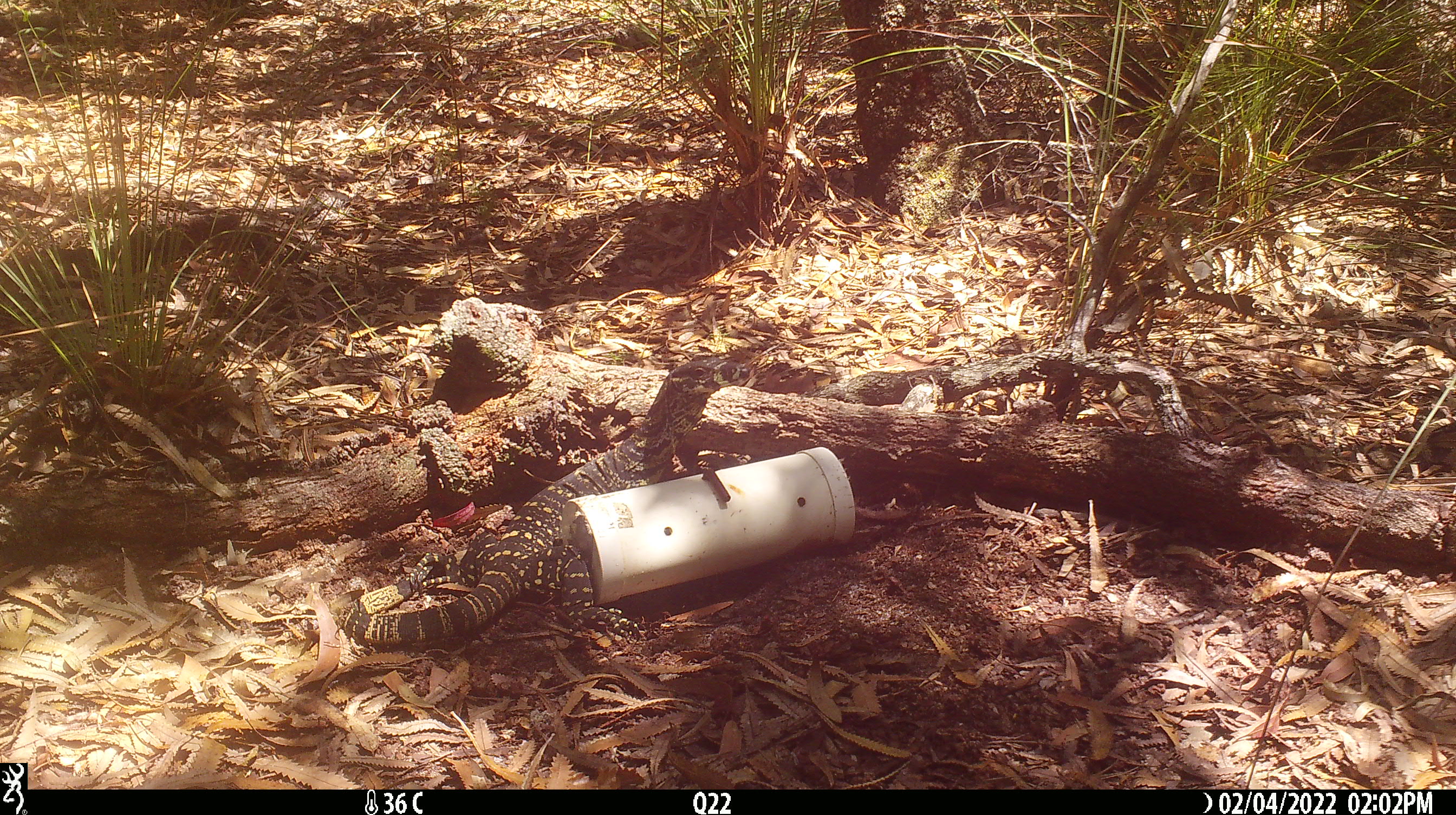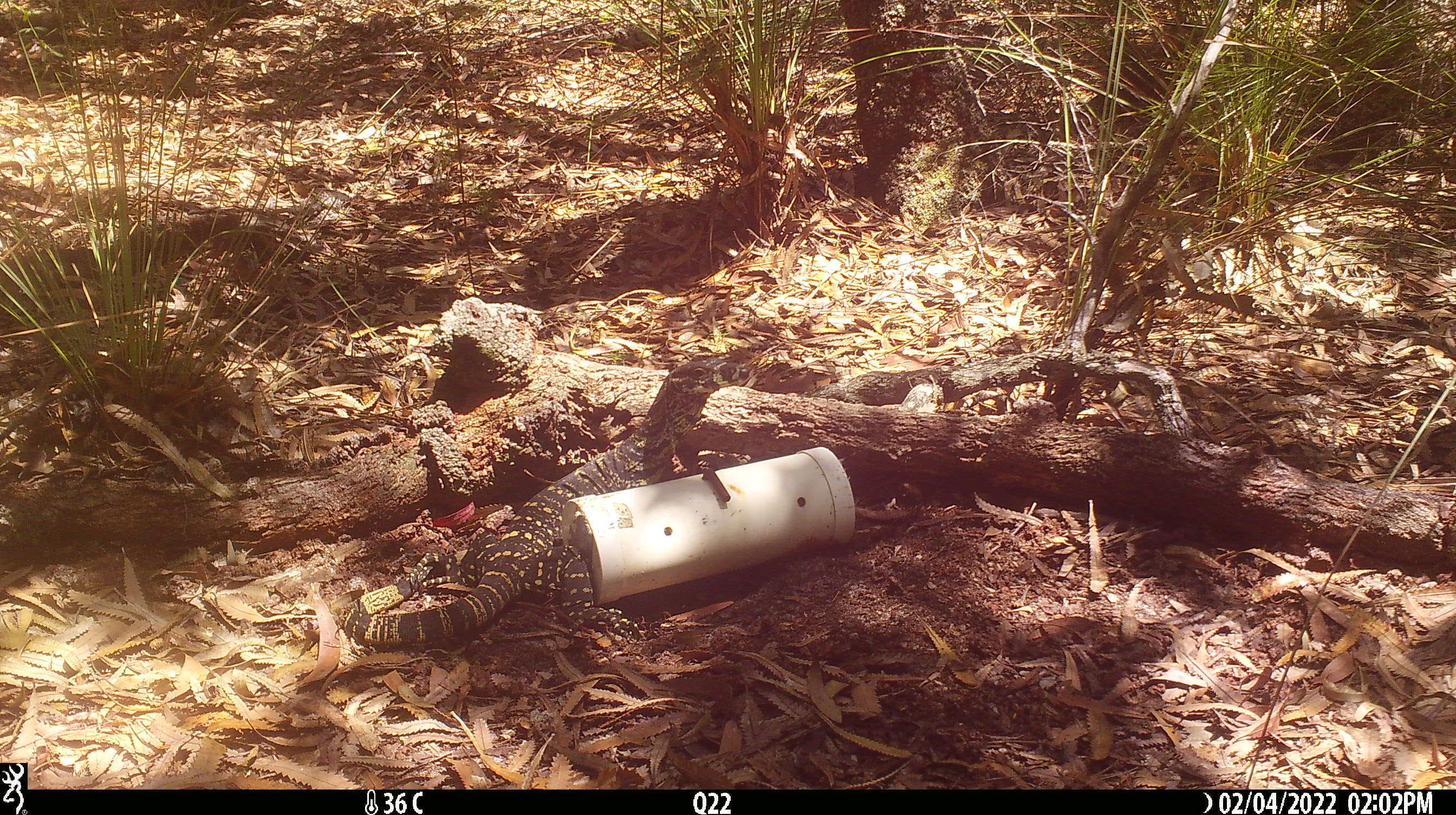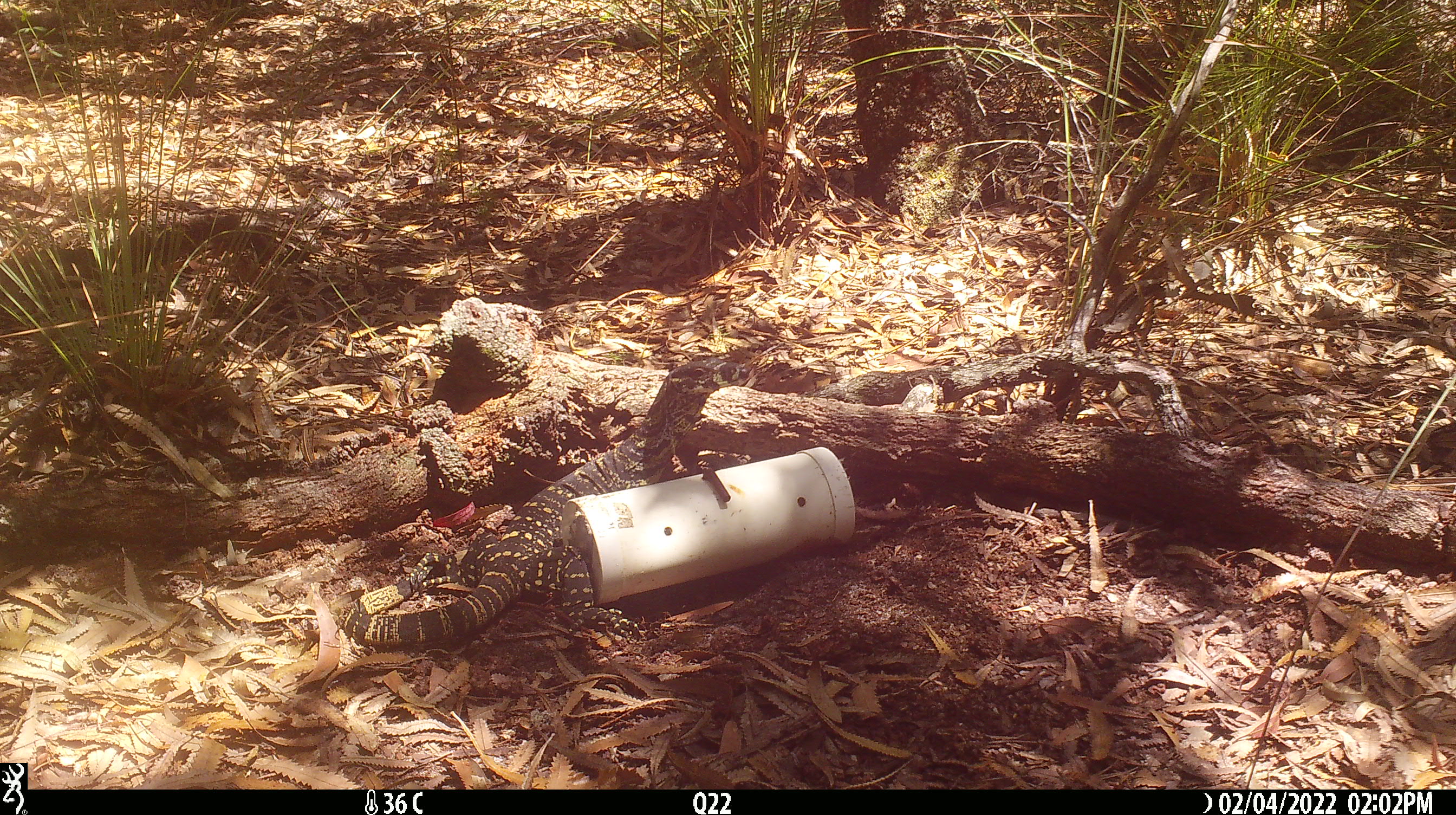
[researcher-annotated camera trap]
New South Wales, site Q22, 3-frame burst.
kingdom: Animalia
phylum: Chordata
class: Reptilia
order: Squamata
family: Varanidae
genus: Varanus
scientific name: Varanus varius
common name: lace monitor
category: goanna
Goanna (lace monitor) (Varanus varius).